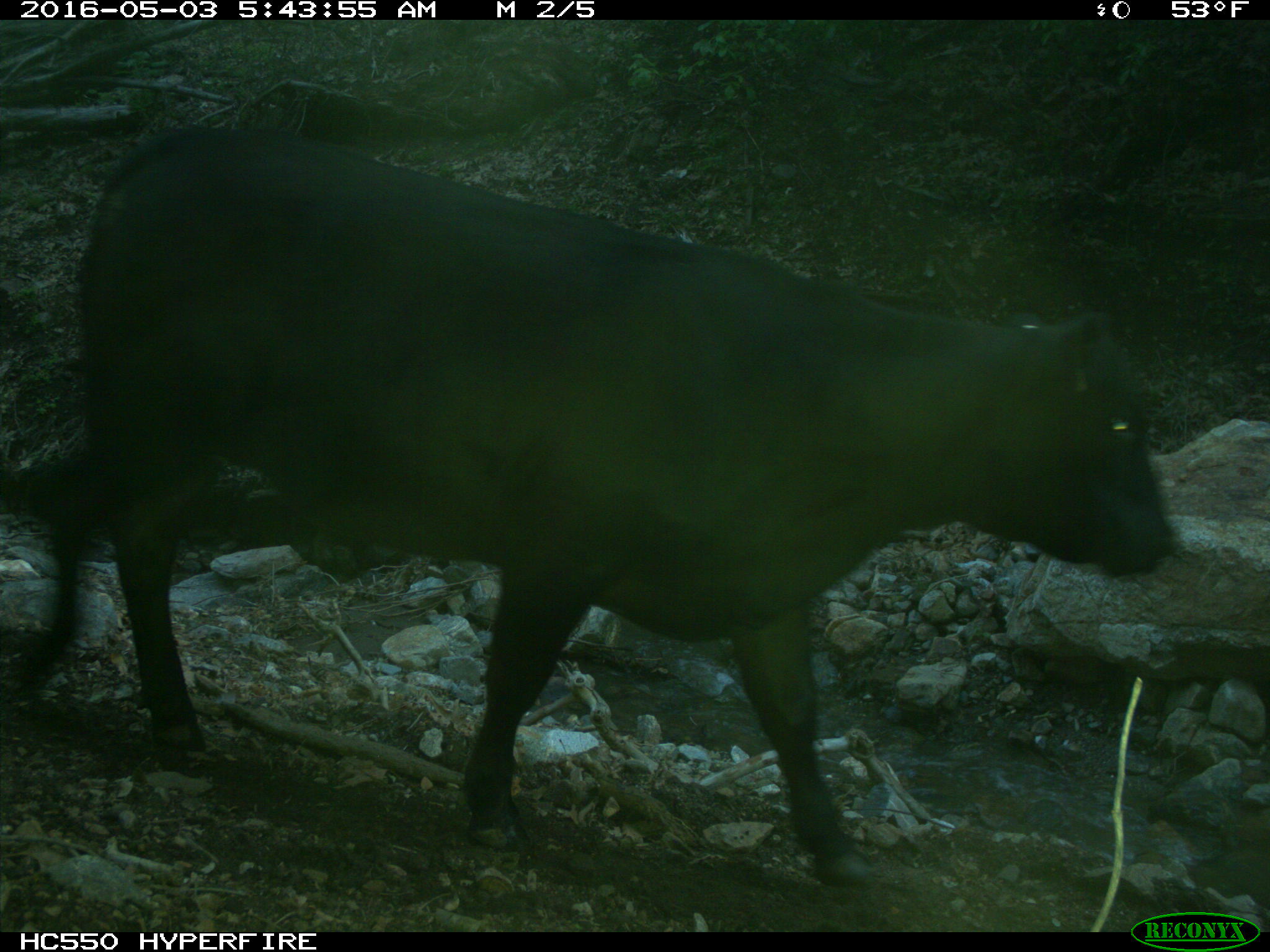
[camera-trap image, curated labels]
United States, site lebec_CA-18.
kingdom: Animalia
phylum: Chordata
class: Mammalia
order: Artiodactyla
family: Bovidae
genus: Bos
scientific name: Bos taurus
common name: domestic cow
Bos taurus (domestic cow).